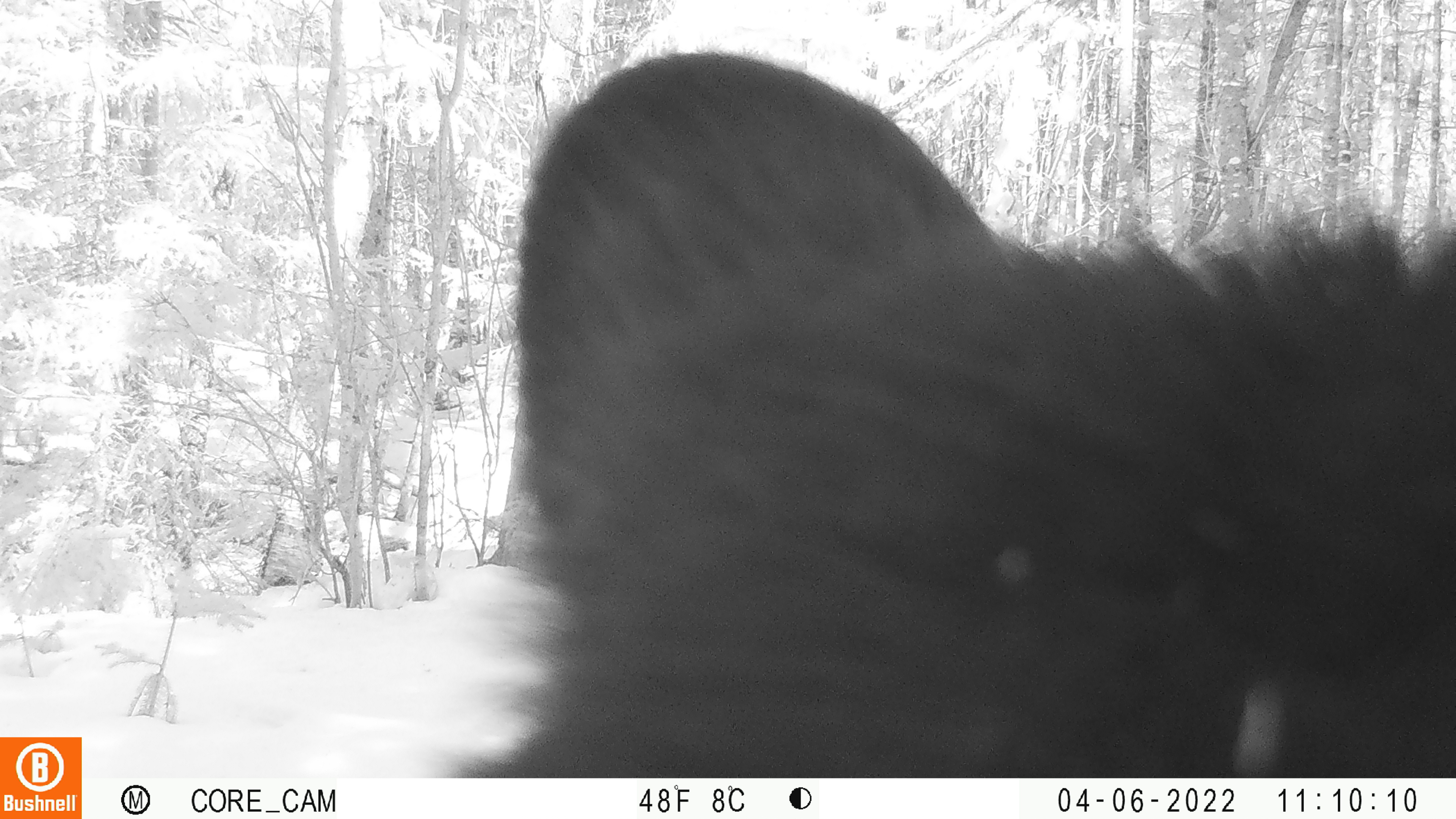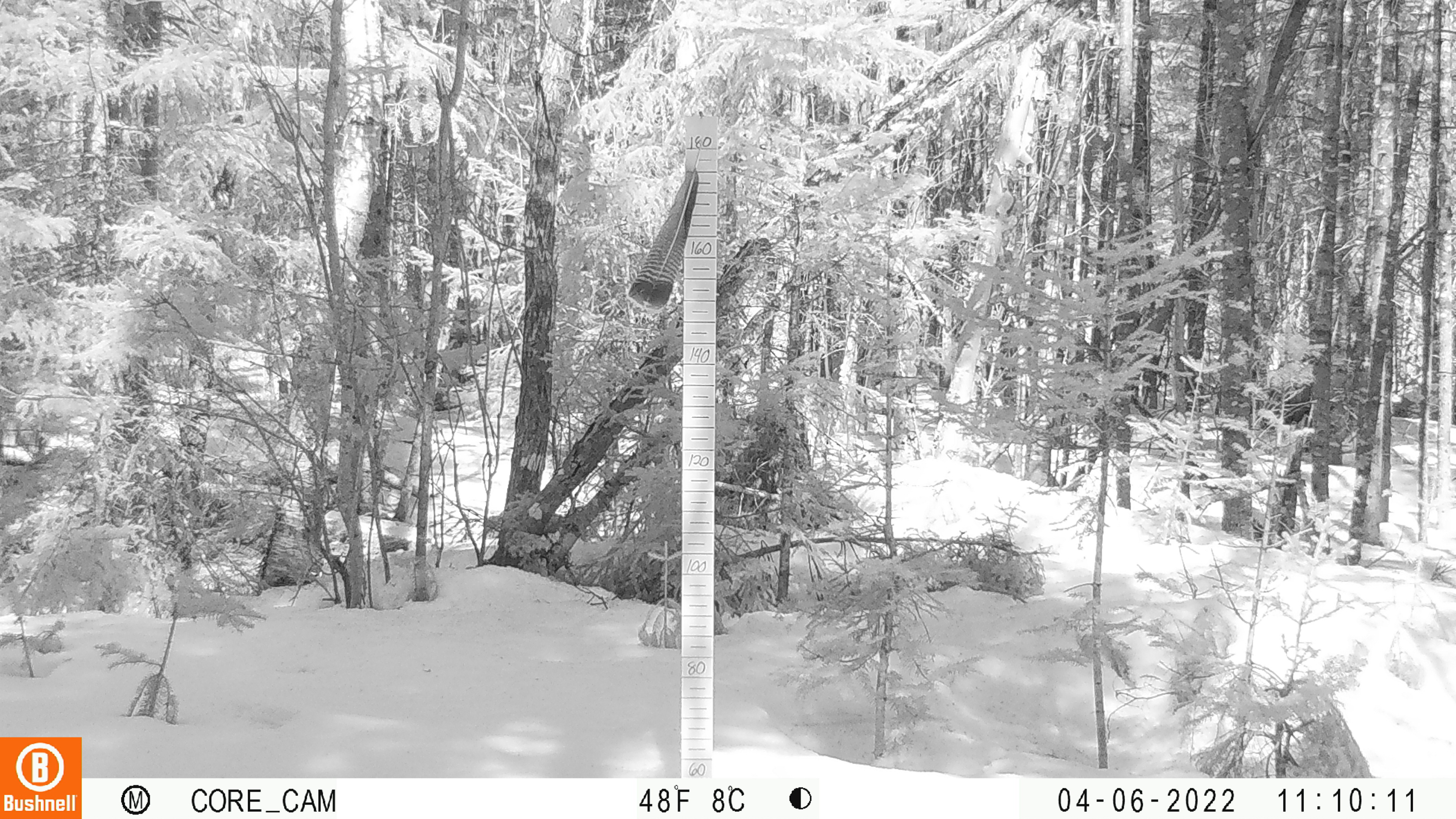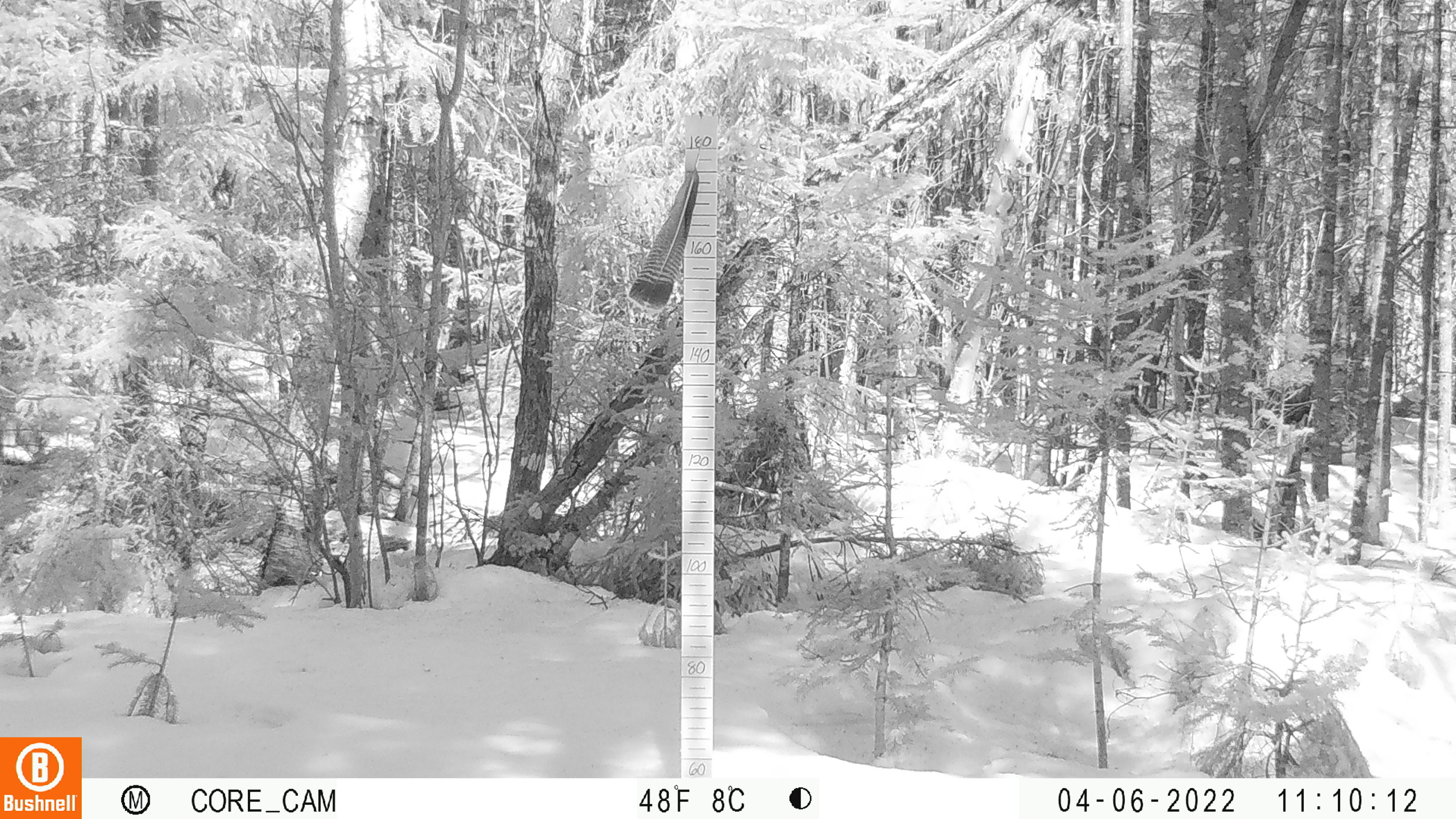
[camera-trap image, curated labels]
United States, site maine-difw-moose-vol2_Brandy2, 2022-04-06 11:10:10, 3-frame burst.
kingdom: Animalia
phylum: Chordata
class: Mammalia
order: Carnivora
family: Ursidae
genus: Ursus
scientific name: Ursus americanus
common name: black bear